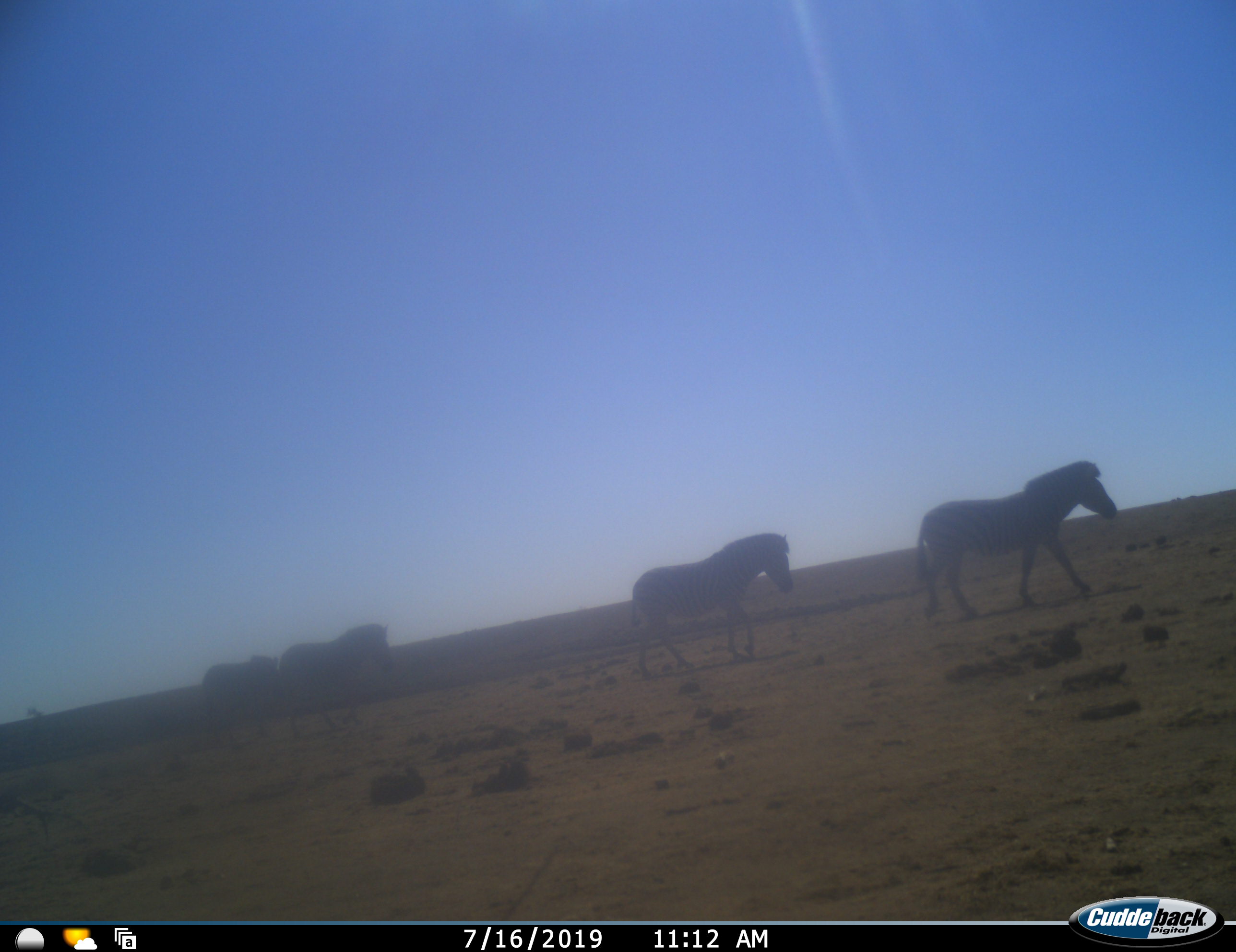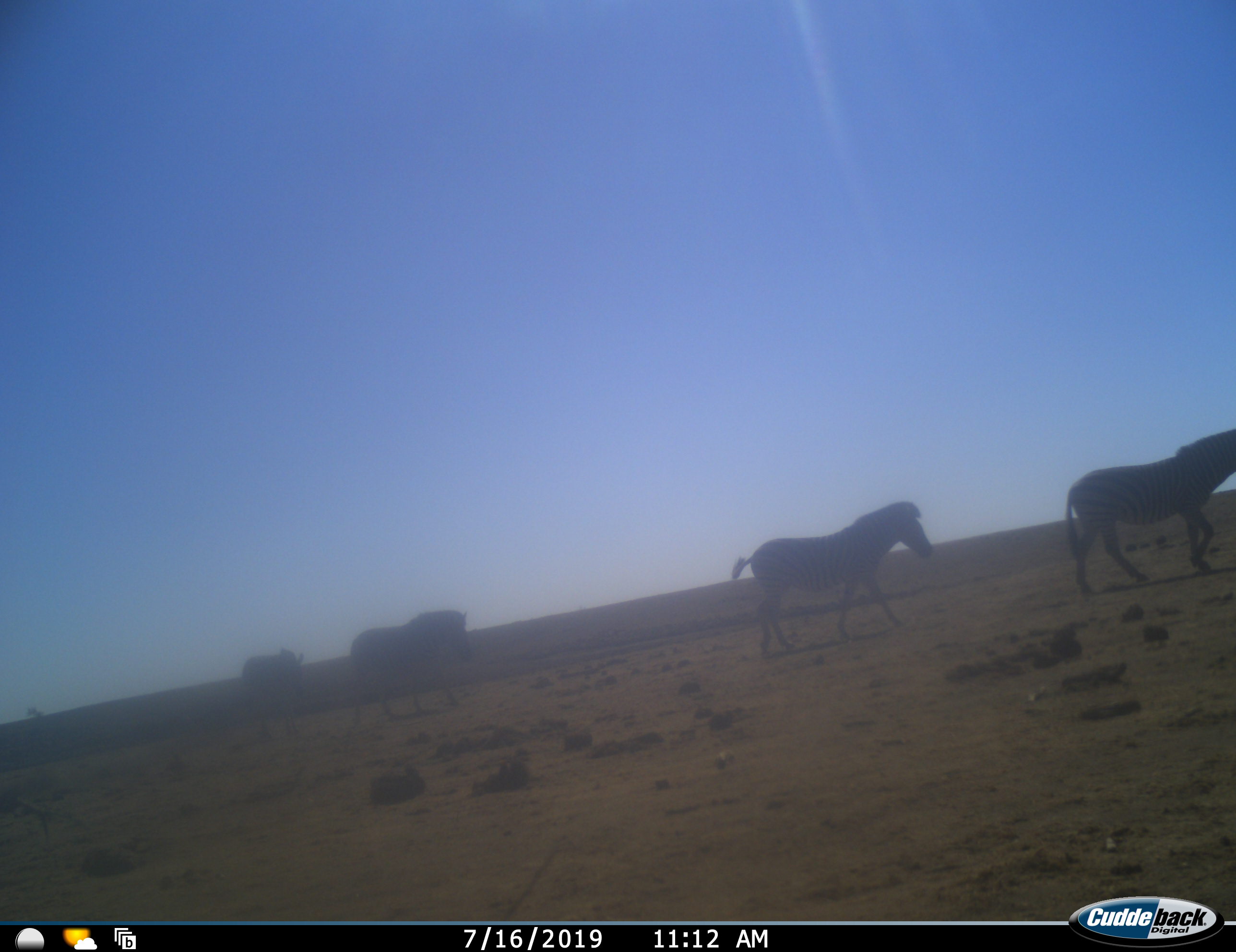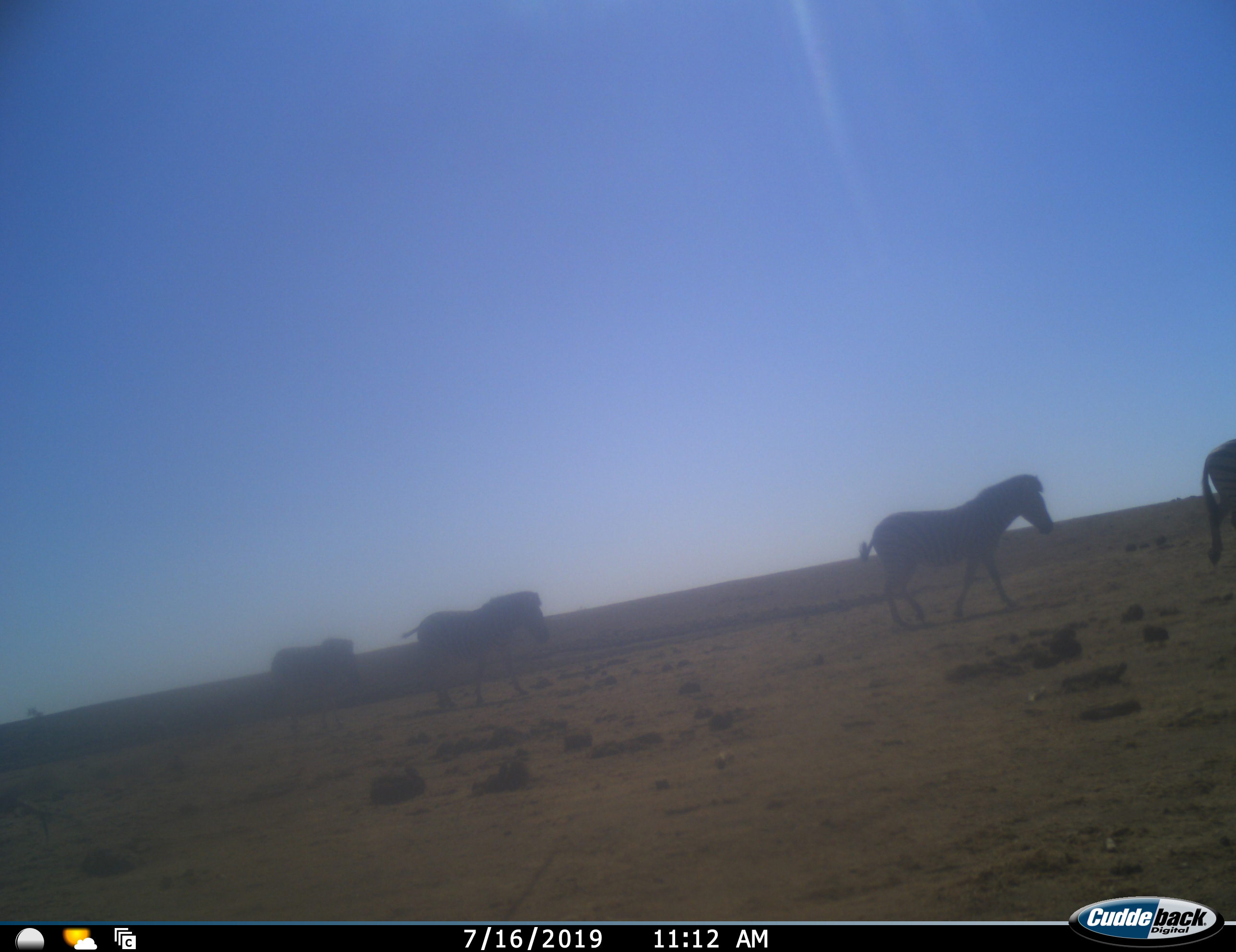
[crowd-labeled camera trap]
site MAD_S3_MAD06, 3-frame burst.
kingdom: Animalia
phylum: Chordata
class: Mammalia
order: Perissodactyla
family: Equidae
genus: Equus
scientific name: Equus quagga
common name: plains zebra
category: zebraplains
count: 4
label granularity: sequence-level